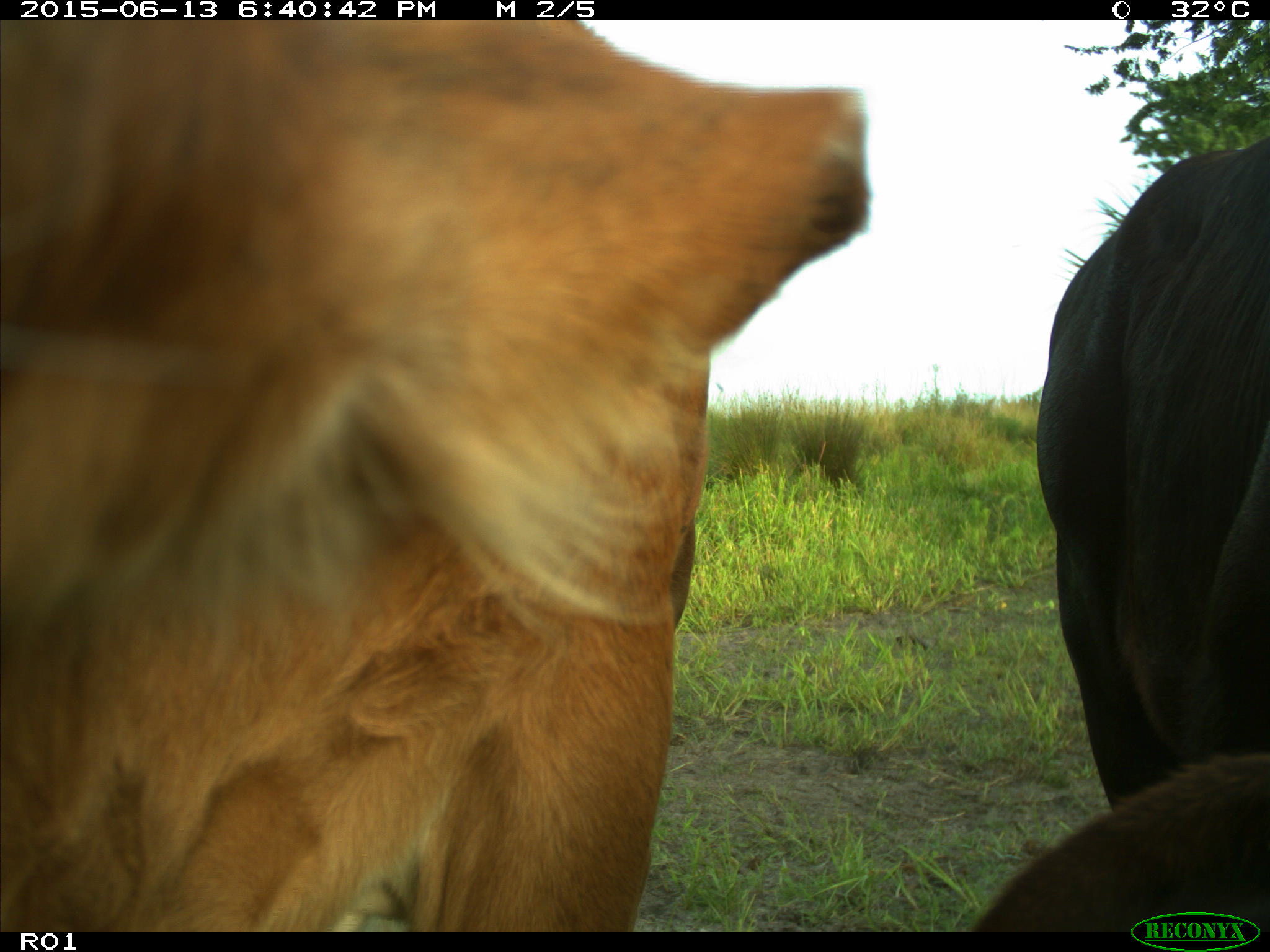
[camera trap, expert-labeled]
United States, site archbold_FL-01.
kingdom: Animalia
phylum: Chordata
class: Mammalia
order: Artiodactyla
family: Bovidae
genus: Bos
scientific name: Bos taurus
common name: domestic cow